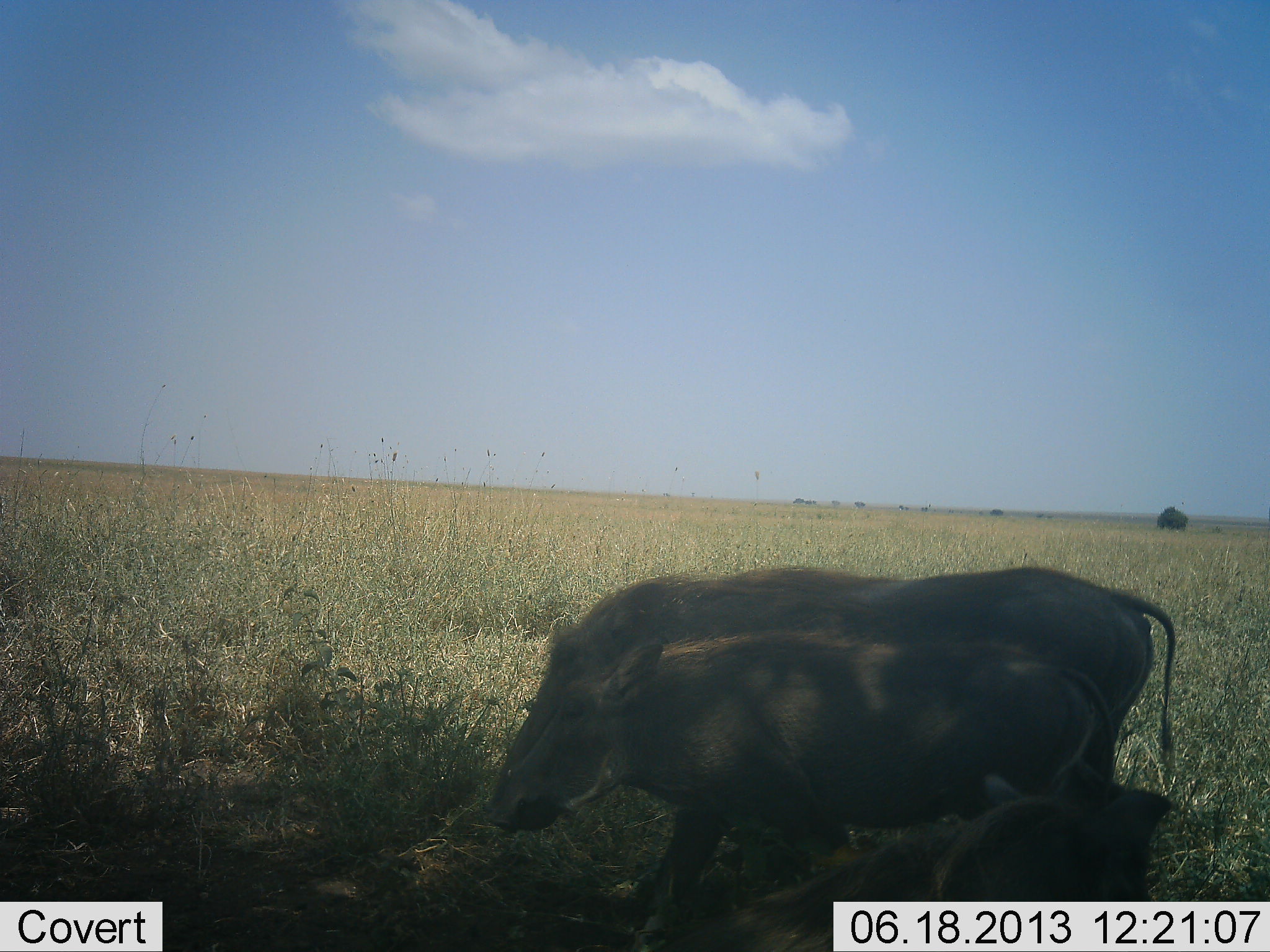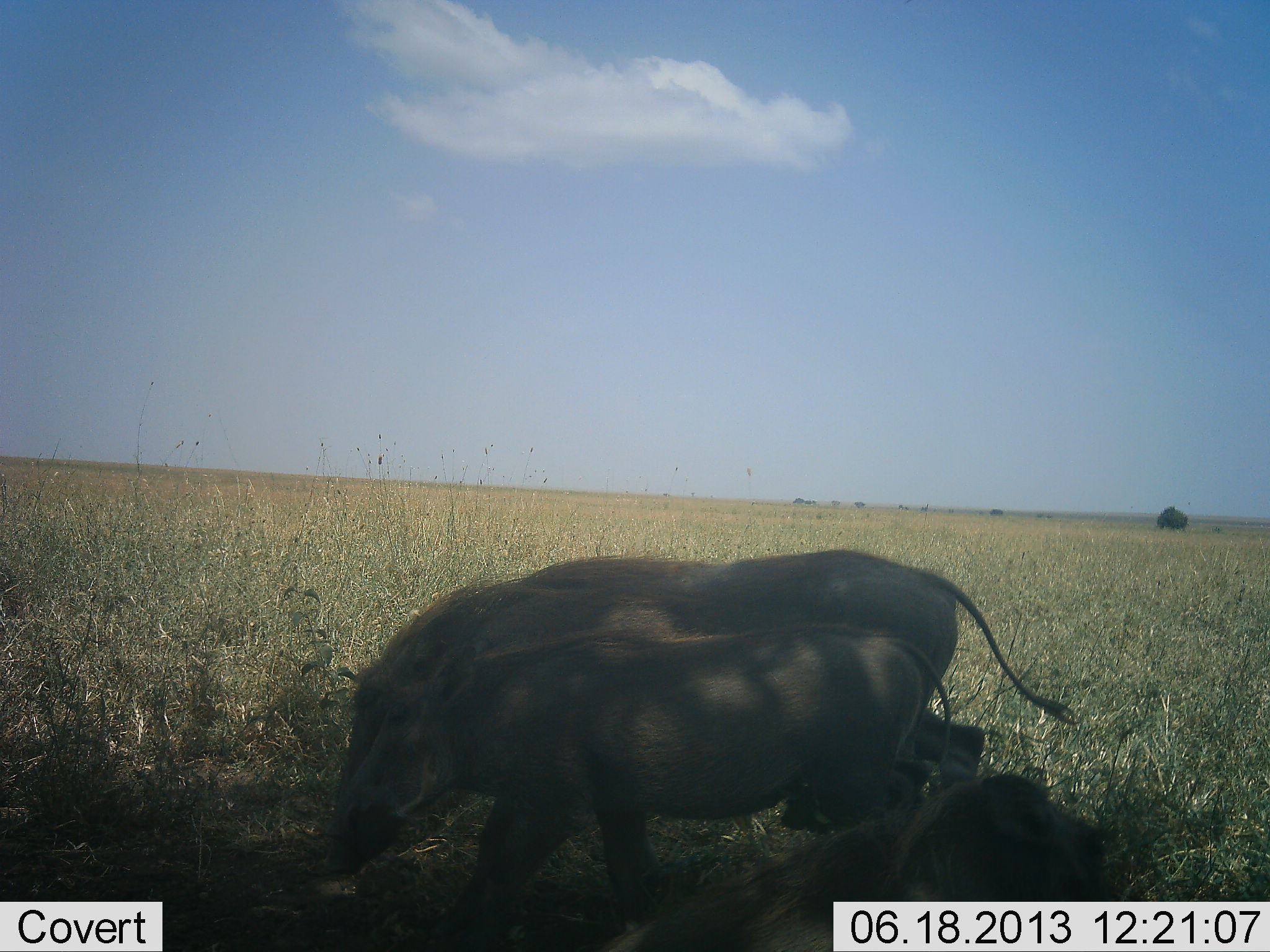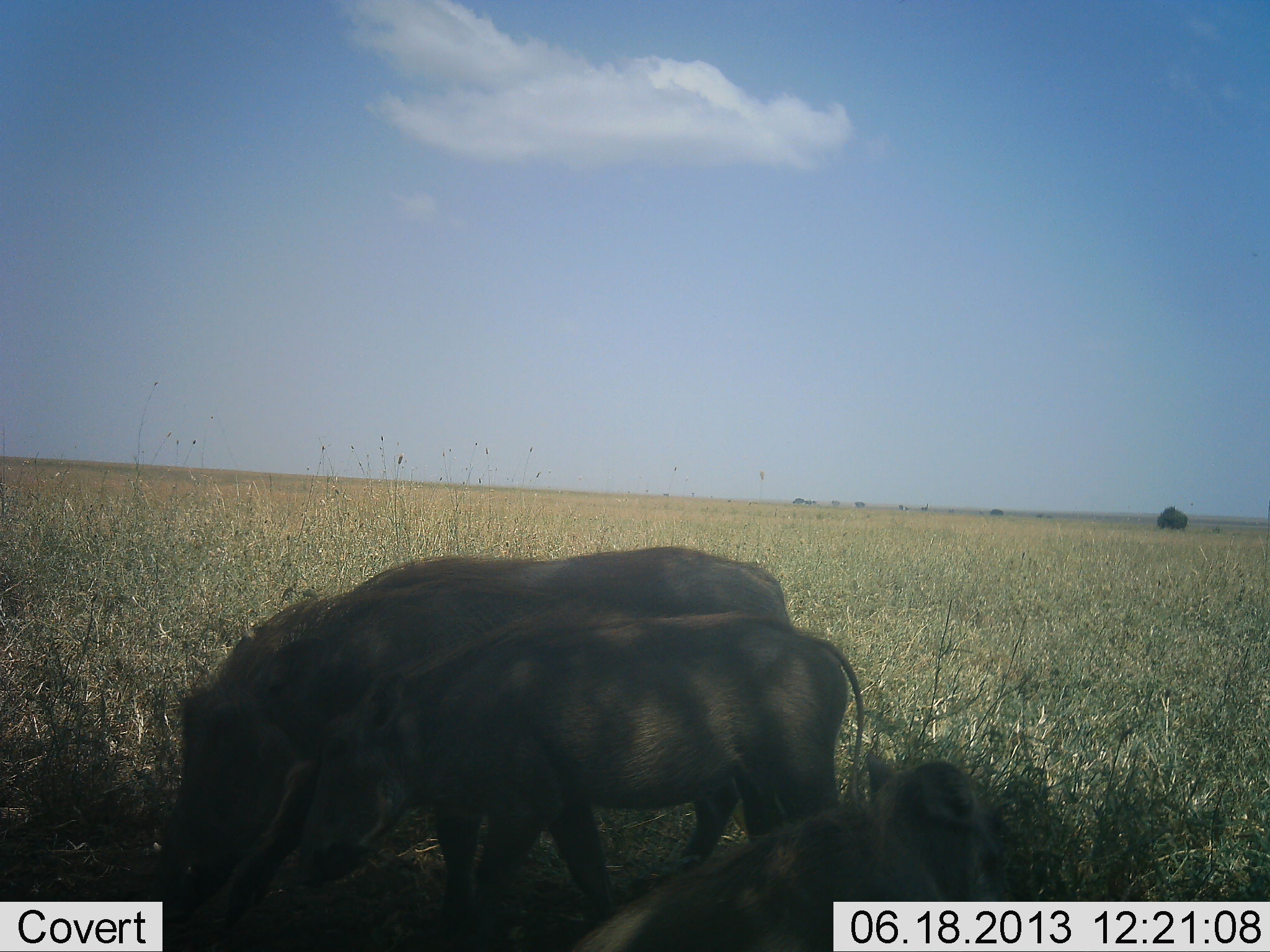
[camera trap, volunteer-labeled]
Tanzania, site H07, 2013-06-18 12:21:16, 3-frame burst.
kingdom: Animalia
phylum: Chordata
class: Mammalia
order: Artiodactyla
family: Suidae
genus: Phacochoerus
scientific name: Phacochoerus africanus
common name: warthog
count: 3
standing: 7%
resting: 11%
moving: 89%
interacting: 7%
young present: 44%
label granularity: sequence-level